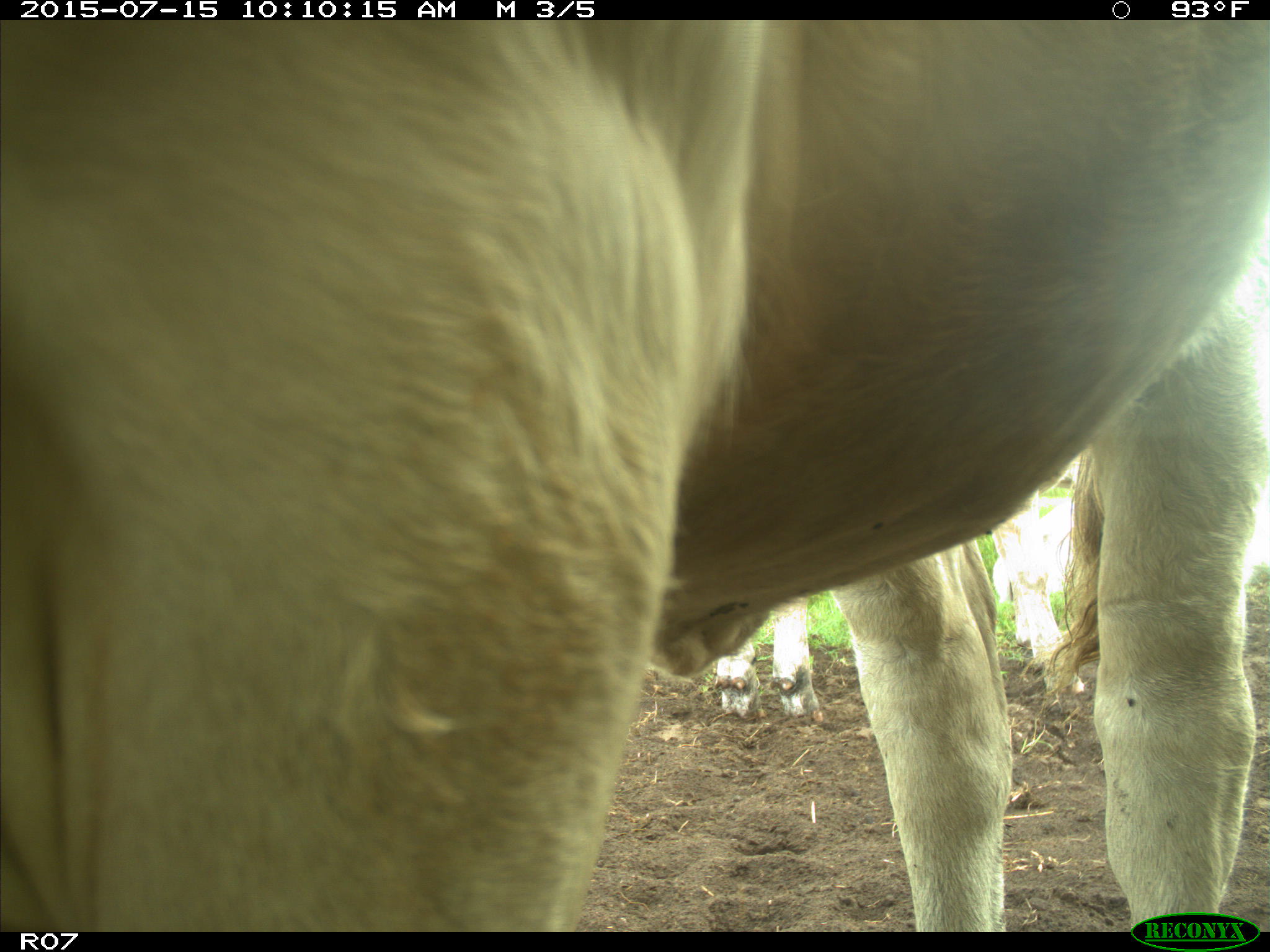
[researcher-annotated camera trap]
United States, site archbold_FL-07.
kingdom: Animalia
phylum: Chordata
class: Mammalia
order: Artiodactyla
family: Bovidae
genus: Bos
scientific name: Bos taurus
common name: domestic cow